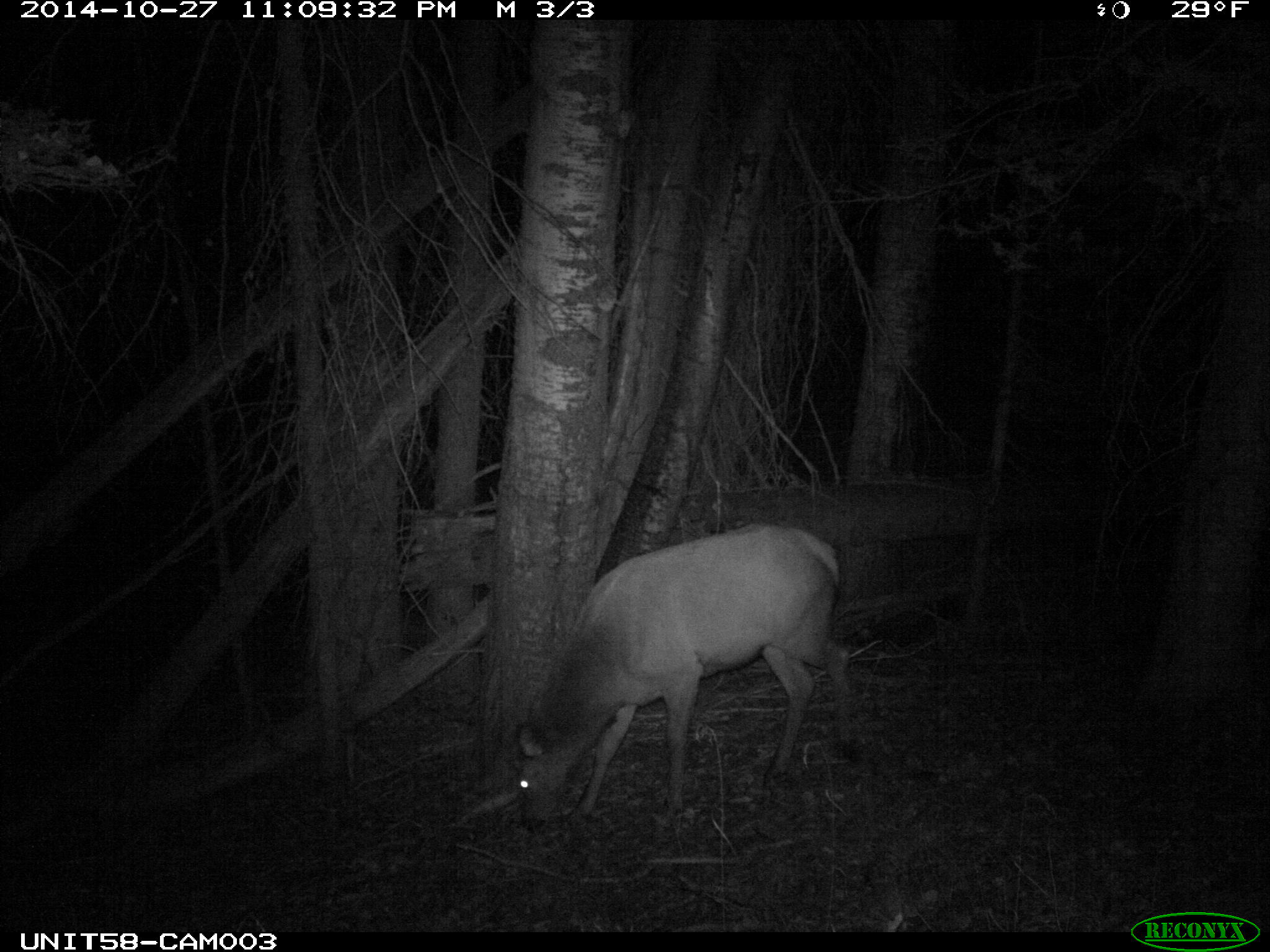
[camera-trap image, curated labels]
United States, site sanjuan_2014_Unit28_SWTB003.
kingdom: Animalia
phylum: Chordata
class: Mammalia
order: Artiodactyla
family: Cervidae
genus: Cervus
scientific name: Cervus elaphus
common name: red deer